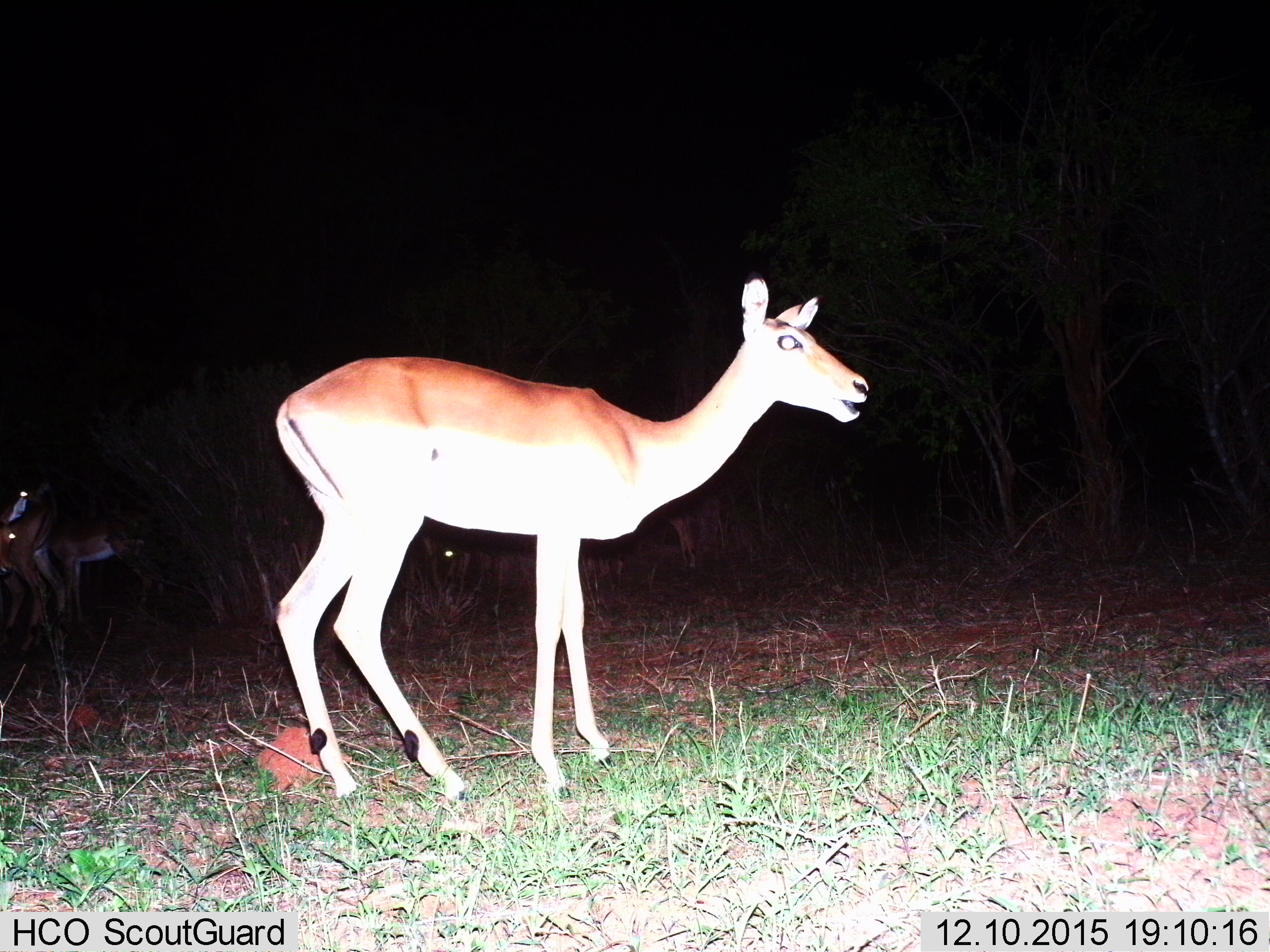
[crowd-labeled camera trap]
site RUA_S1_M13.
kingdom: Animalia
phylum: Chordata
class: Mammalia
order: Artiodactyla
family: Bovidae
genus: Aepyceros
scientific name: Aepyceros melampus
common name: impala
Impala (Aepyceros melampus), count 4. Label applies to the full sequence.